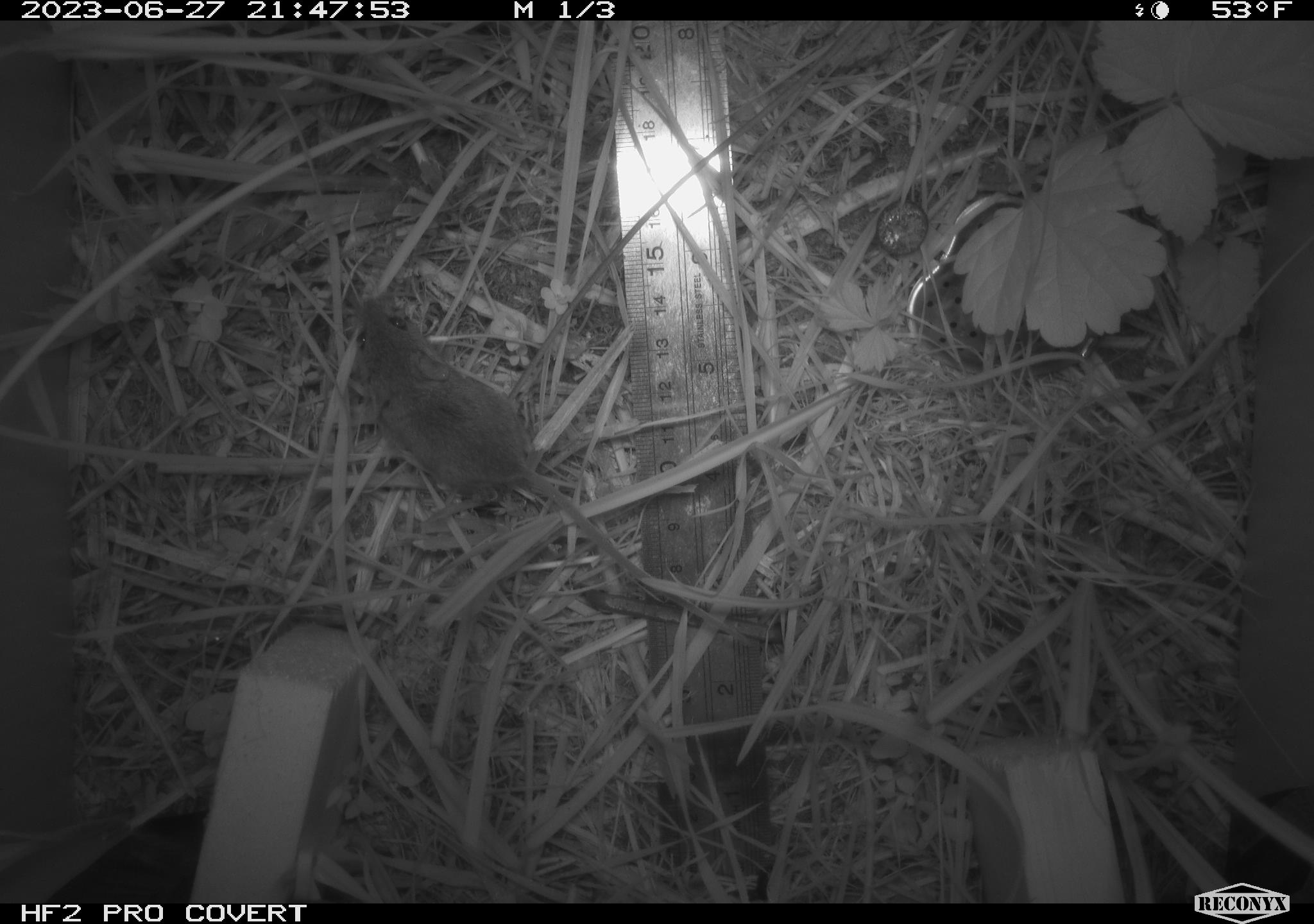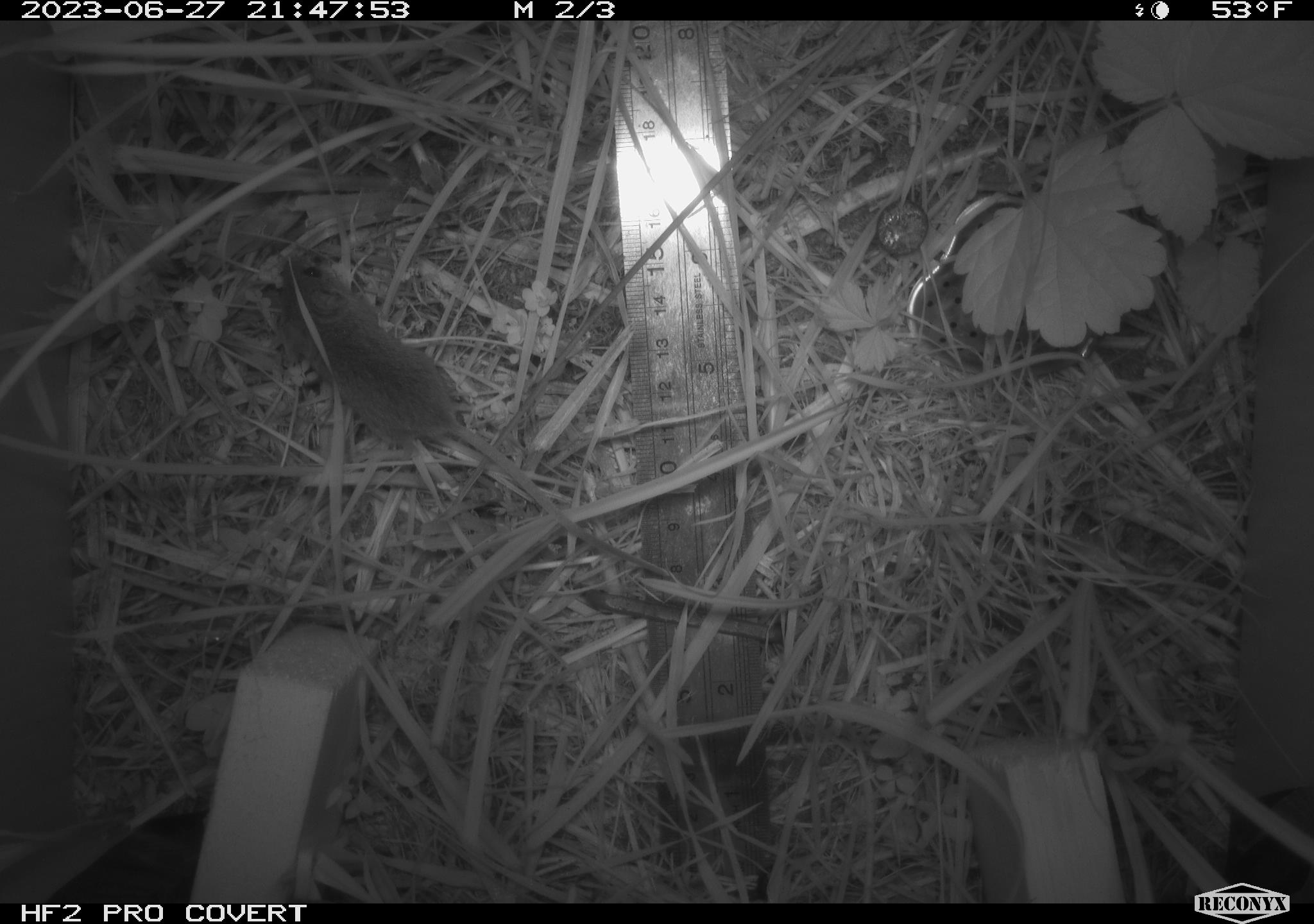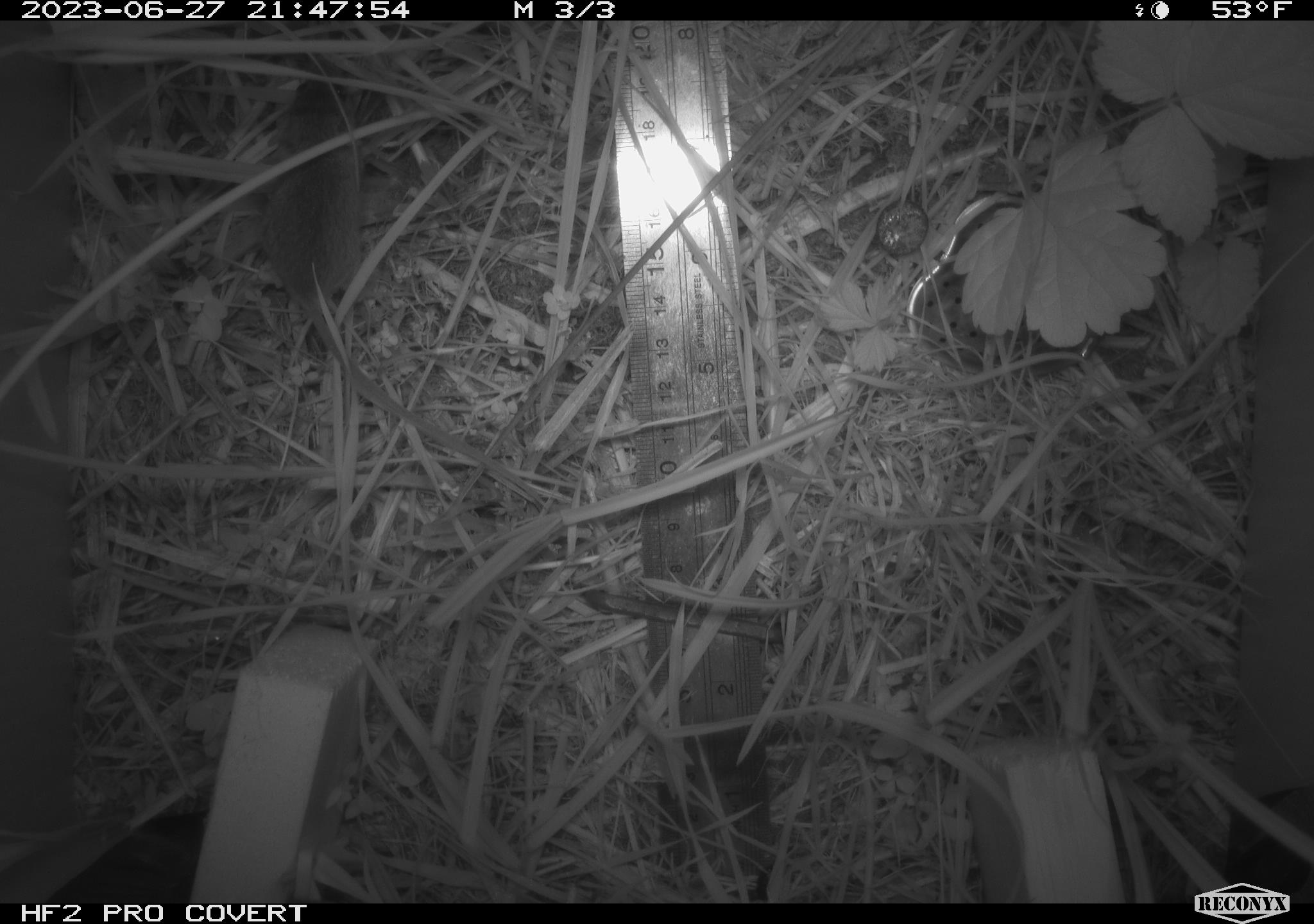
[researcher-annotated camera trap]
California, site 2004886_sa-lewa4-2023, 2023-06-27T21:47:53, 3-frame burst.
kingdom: Animalia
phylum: Chordata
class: Mammalia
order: Rodentia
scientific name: Rodentia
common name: mouse species